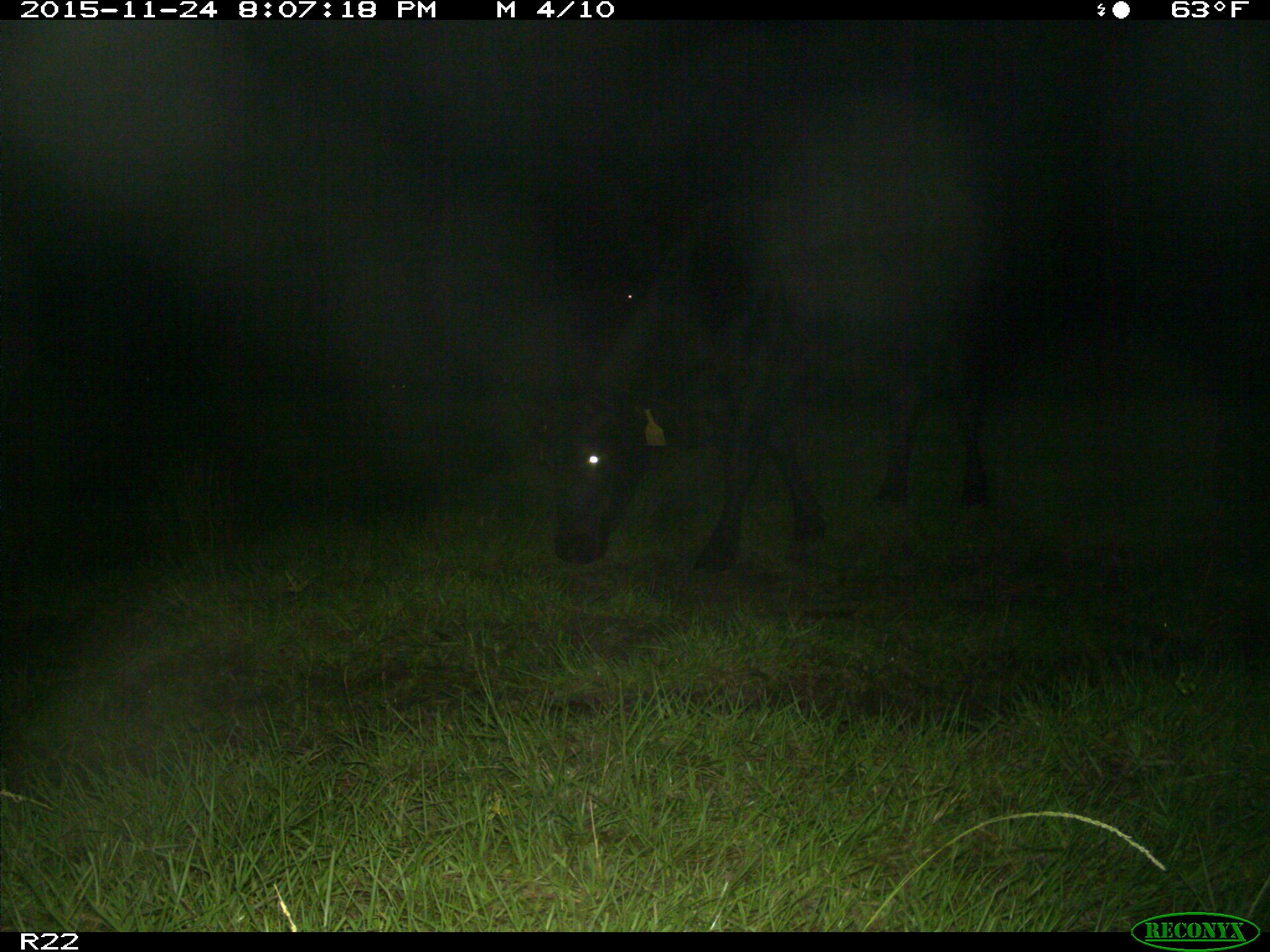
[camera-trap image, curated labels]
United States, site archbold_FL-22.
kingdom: Animalia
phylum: Chordata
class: Mammalia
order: Artiodactyla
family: Bovidae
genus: Bos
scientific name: Bos taurus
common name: domestic cow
Bos taurus (domestic cow).